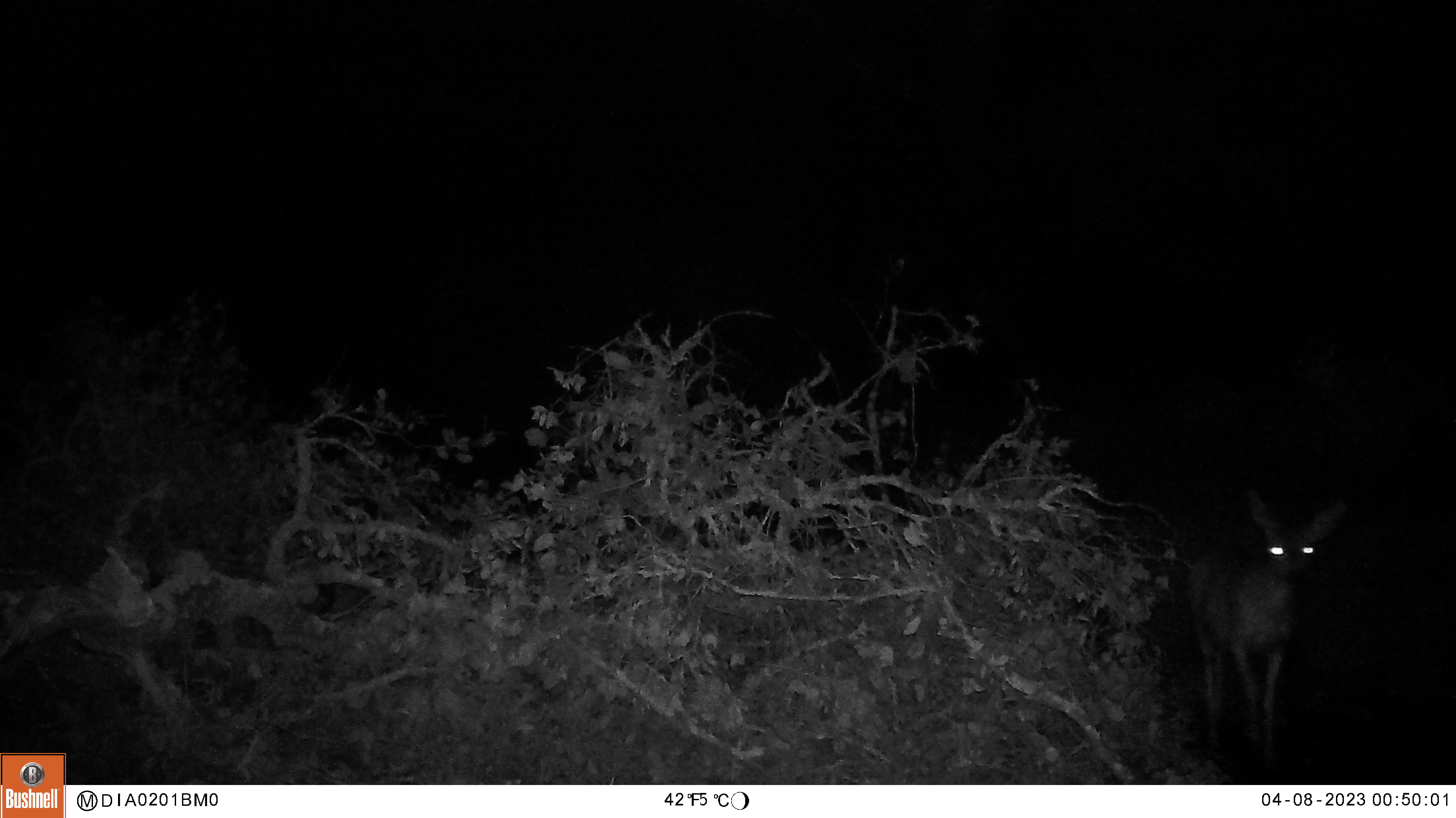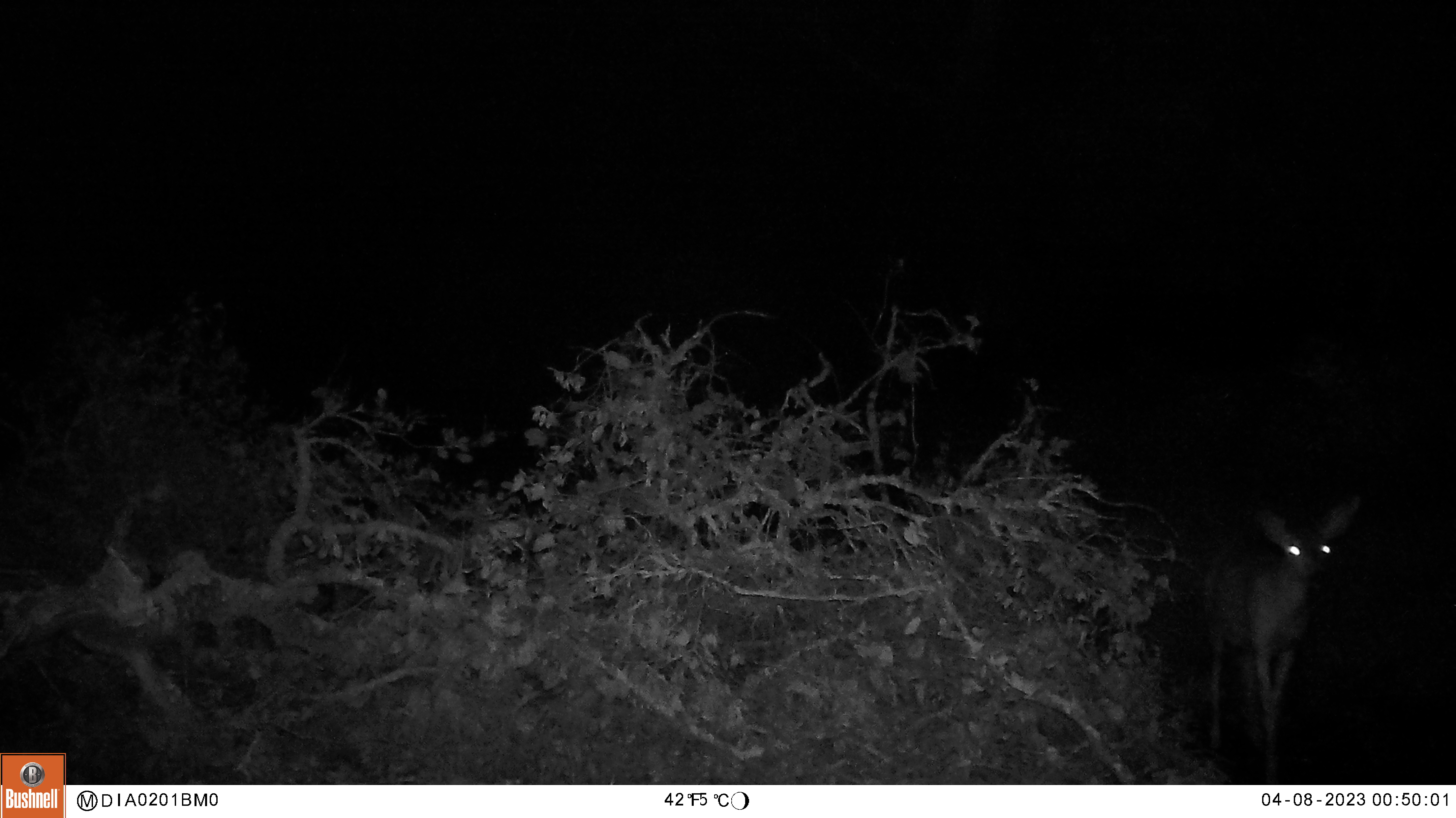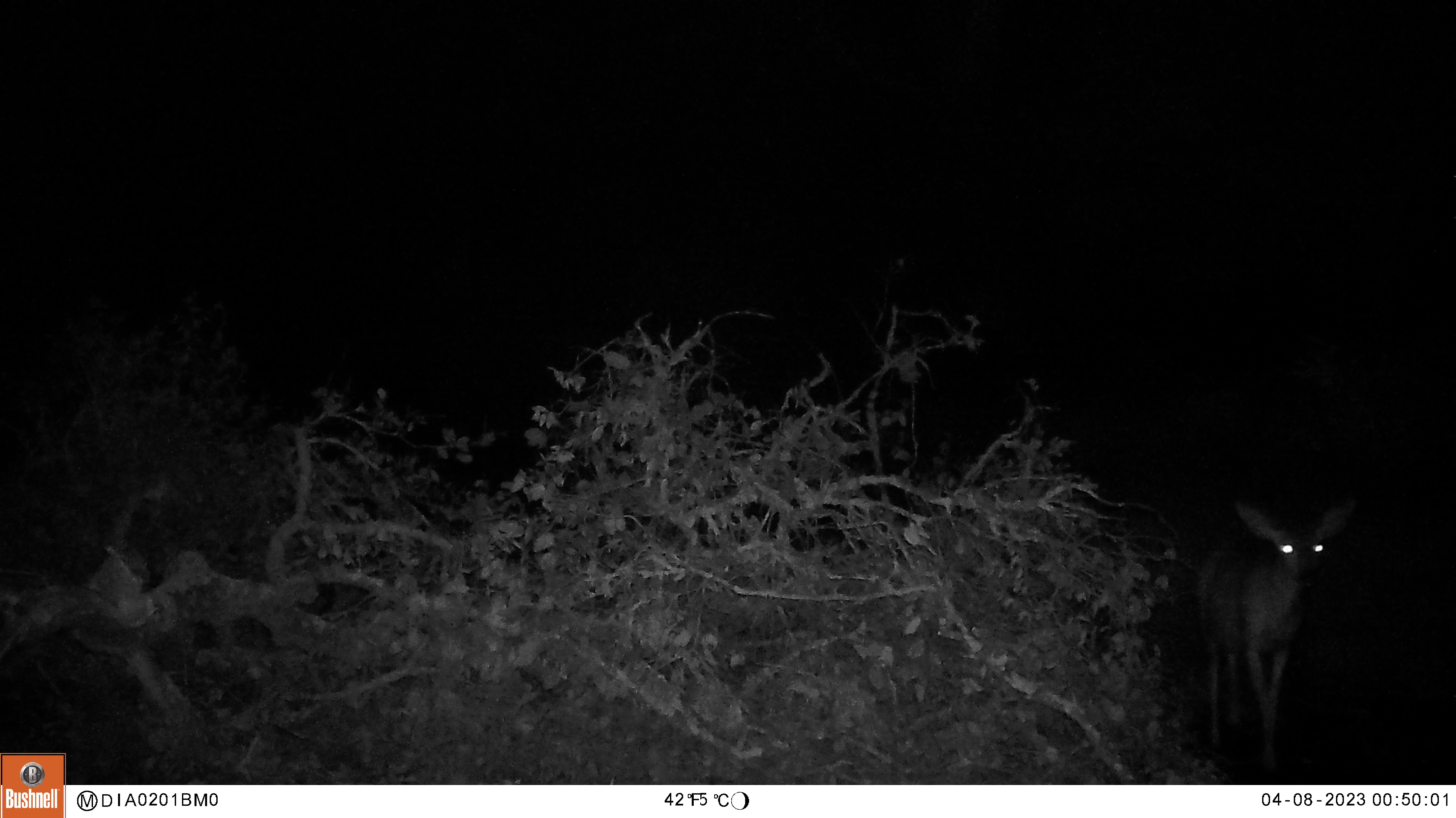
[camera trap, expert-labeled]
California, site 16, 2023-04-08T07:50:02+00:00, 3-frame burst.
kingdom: Animalia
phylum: Chordata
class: Mammalia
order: Artiodactyla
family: Cervidae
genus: Odocoileus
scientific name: Odocoileus hemionus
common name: mule deer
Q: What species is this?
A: Mule deer (Odocoileus hemionus).